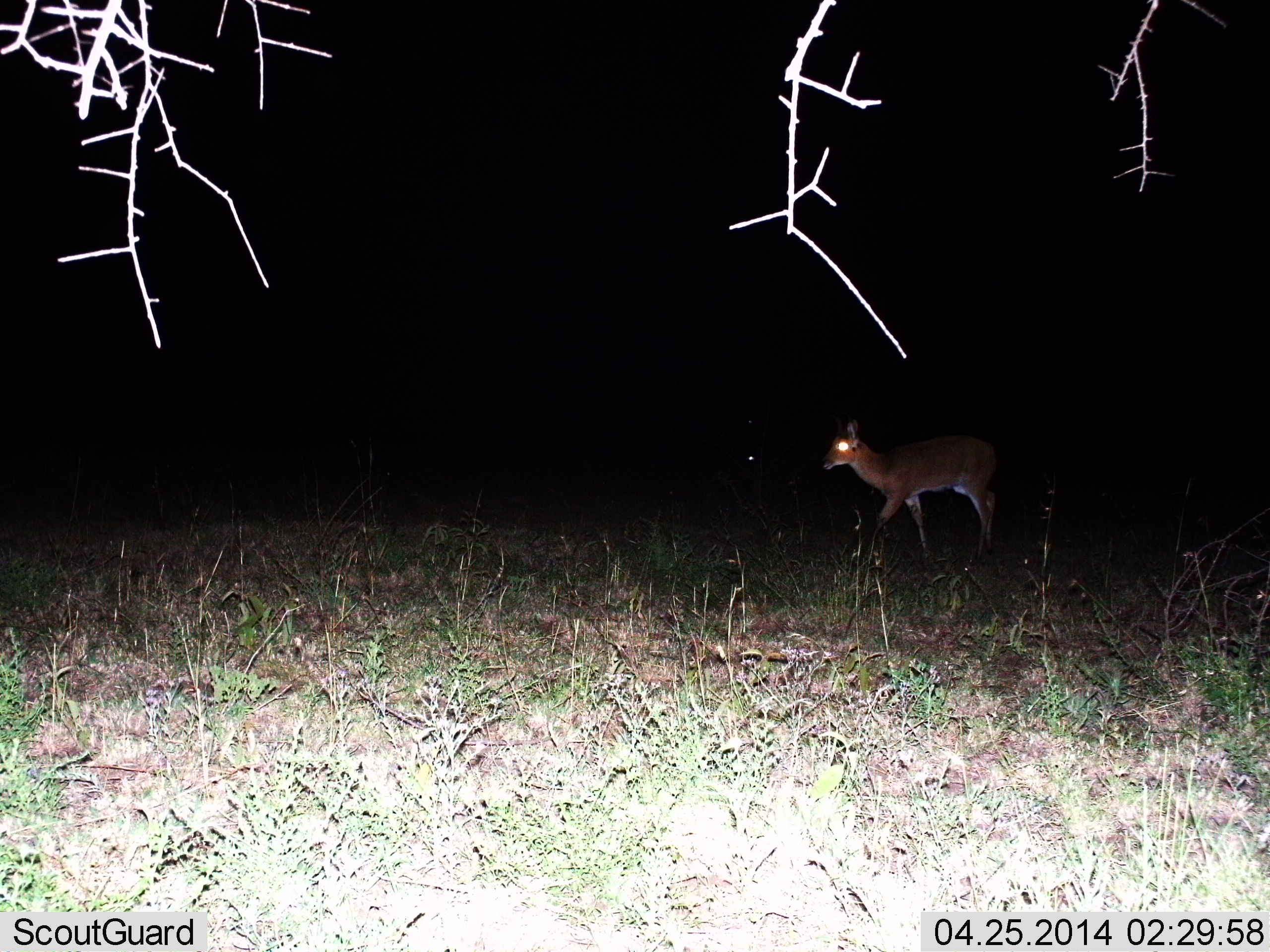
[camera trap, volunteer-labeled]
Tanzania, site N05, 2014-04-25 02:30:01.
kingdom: Animalia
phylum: Chordata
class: Mammalia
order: Artiodactyla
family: Bovidae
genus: Cephalophus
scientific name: Cephalophus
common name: duiker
Duiker (Cephalophus), count 1. Behavior (volunteer vote fractions): standing 50%, resting 0%, moving 50%, interacting 0%. Young present (vote fraction): 0%. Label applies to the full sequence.